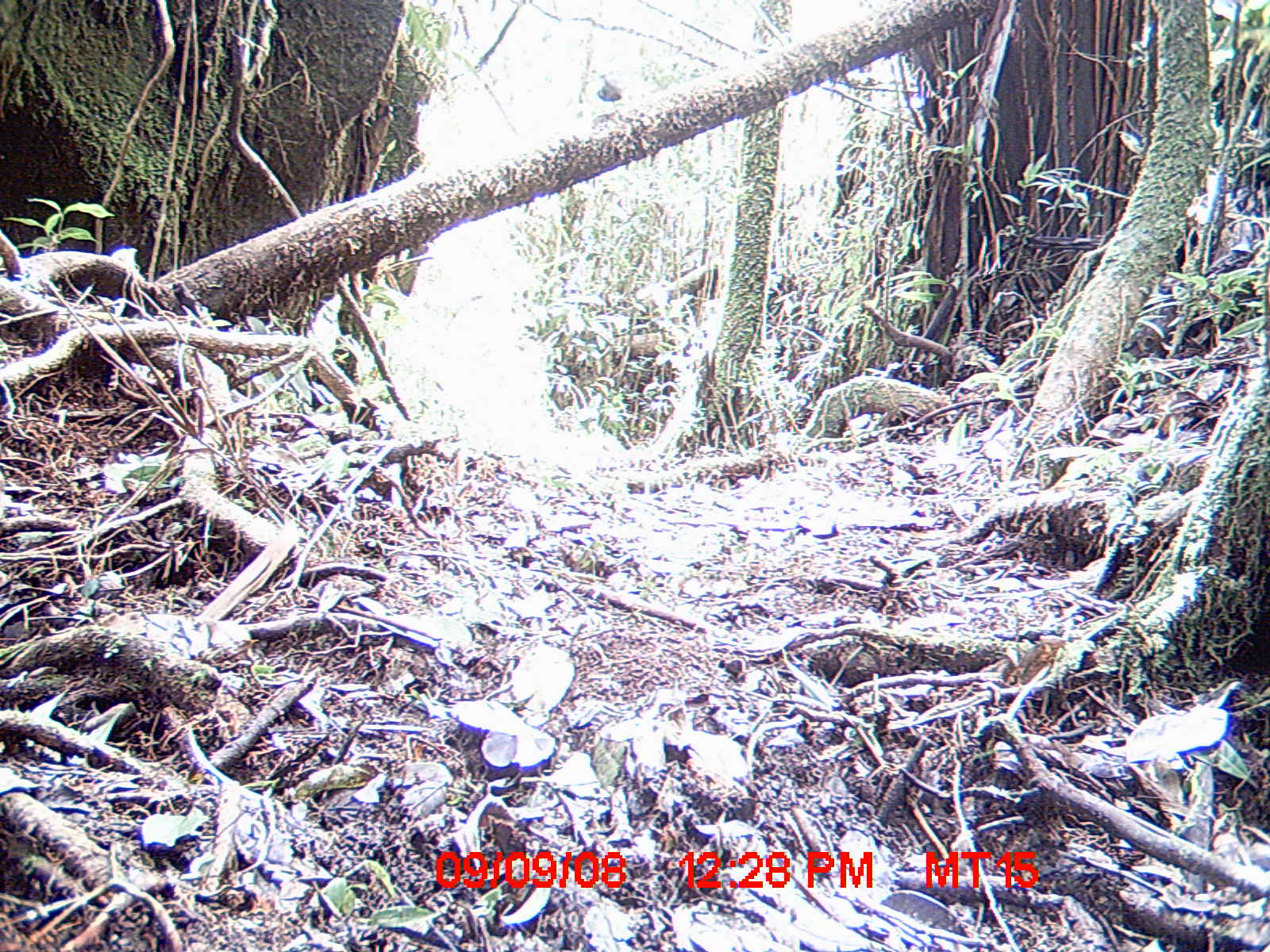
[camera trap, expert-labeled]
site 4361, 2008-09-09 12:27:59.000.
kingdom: Animalia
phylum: Chordata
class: Aves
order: Passeriformes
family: Muscicapidae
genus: Copsychus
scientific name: Copsychus albospecularis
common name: madagascar magpie-robin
Copsychus albospecularis (madagascar magpie-robin), count 1.